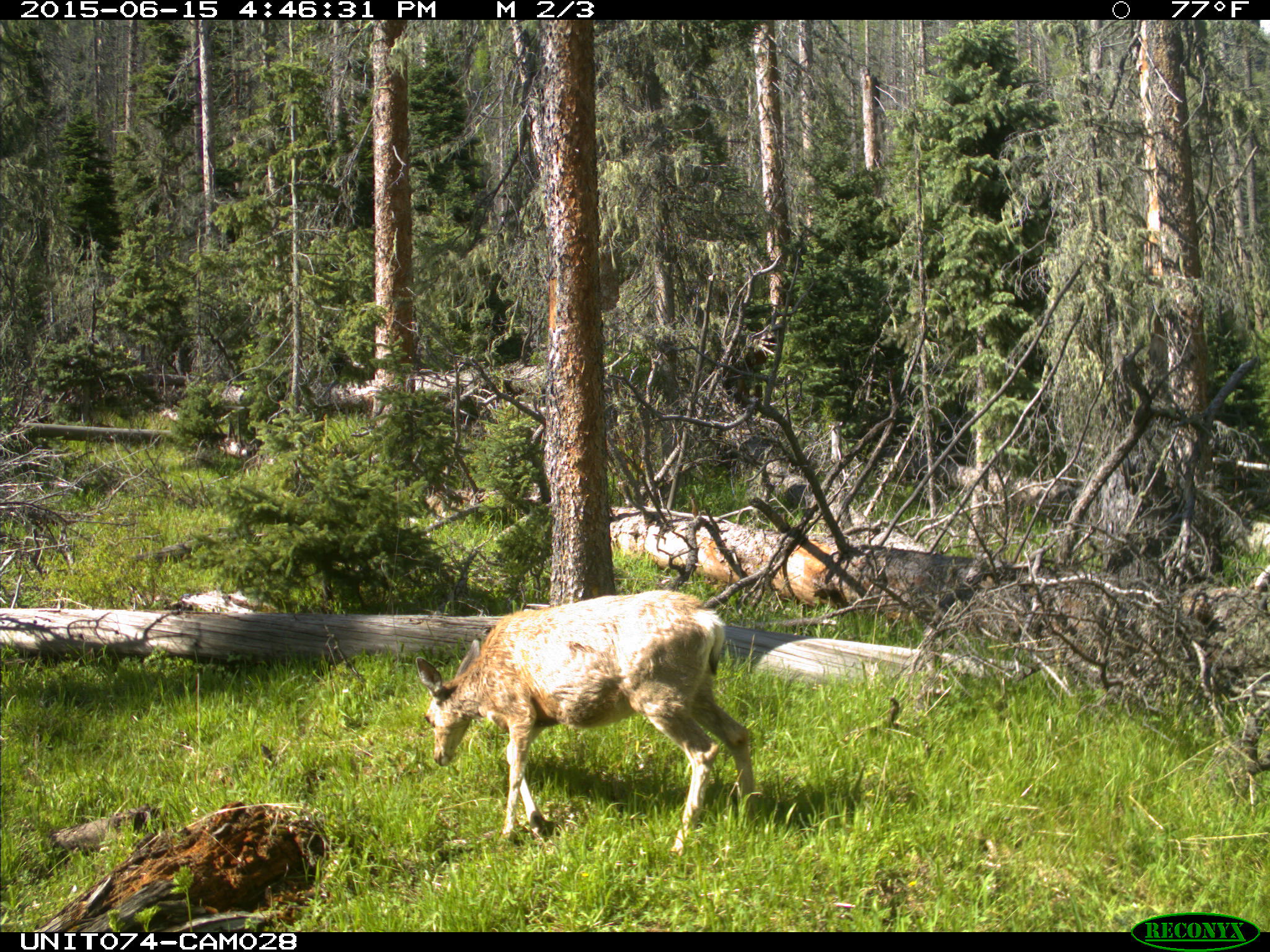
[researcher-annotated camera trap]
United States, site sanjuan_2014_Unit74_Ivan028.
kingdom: Animalia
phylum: Chordata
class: Mammalia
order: Artiodactyla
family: Cervidae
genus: Odocoileus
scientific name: Odocoileus hemionus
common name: mule deer